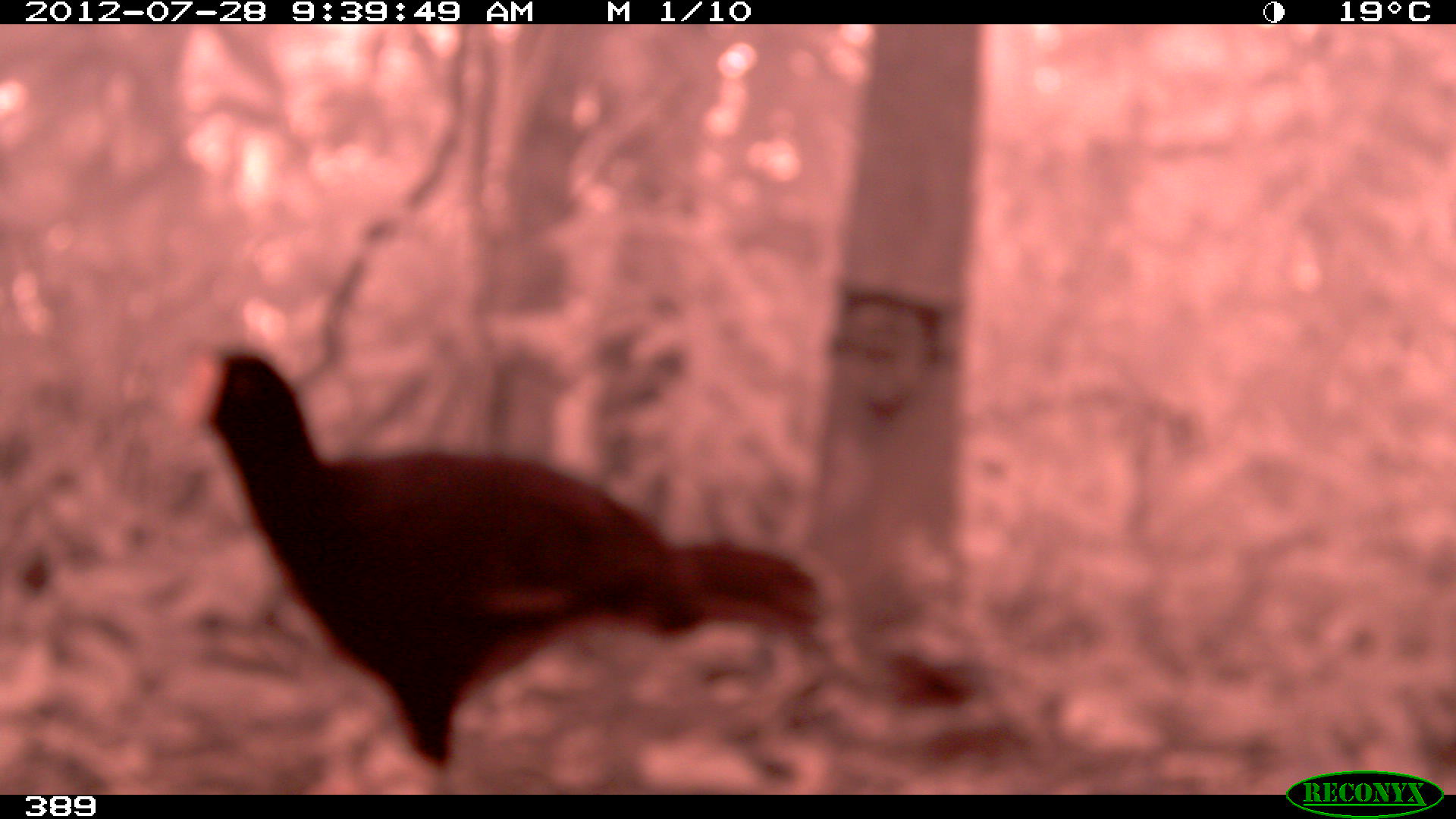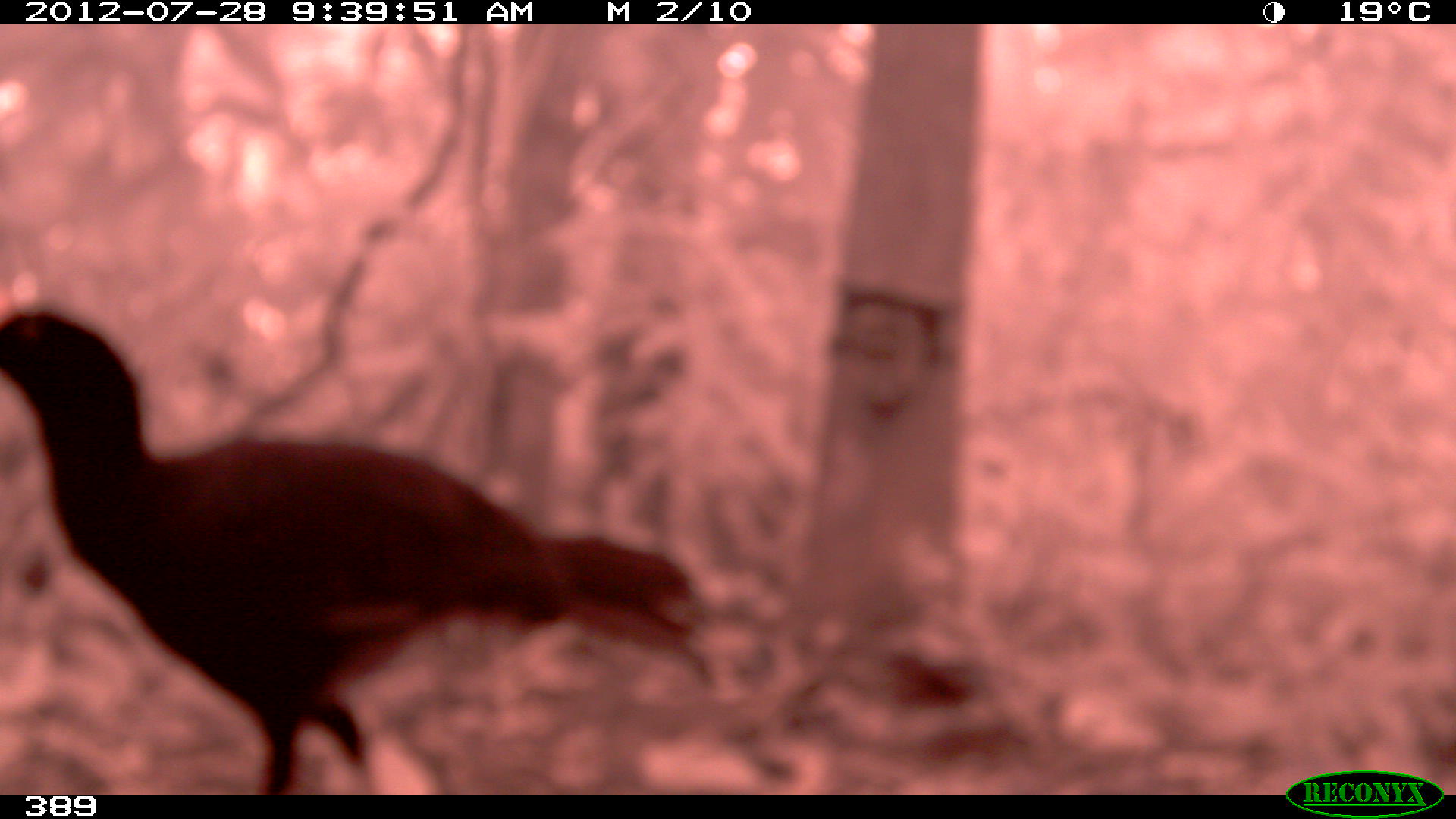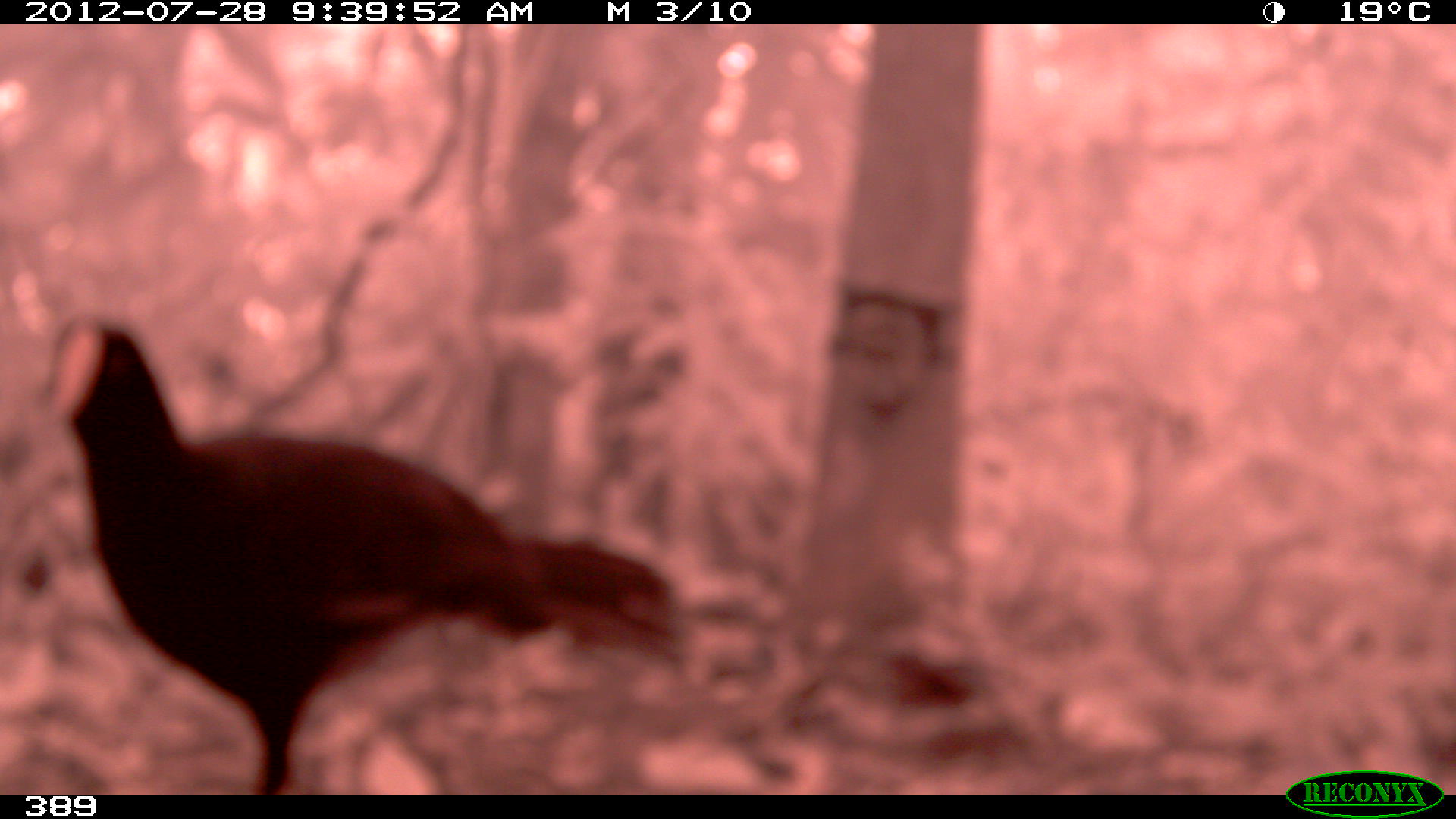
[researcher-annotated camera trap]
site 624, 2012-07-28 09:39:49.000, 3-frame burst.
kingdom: Animalia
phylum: Chordata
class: Aves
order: Galliformes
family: Cracidae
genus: Mitu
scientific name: Mitu tuberosum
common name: razor-billed curassow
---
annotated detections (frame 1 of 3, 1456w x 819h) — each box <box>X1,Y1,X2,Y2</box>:
mitu tuberosum: <box>168,341,822,794</box>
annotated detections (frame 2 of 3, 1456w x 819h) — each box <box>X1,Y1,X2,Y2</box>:
mitu tuberosum: <box>0,309,706,794</box>